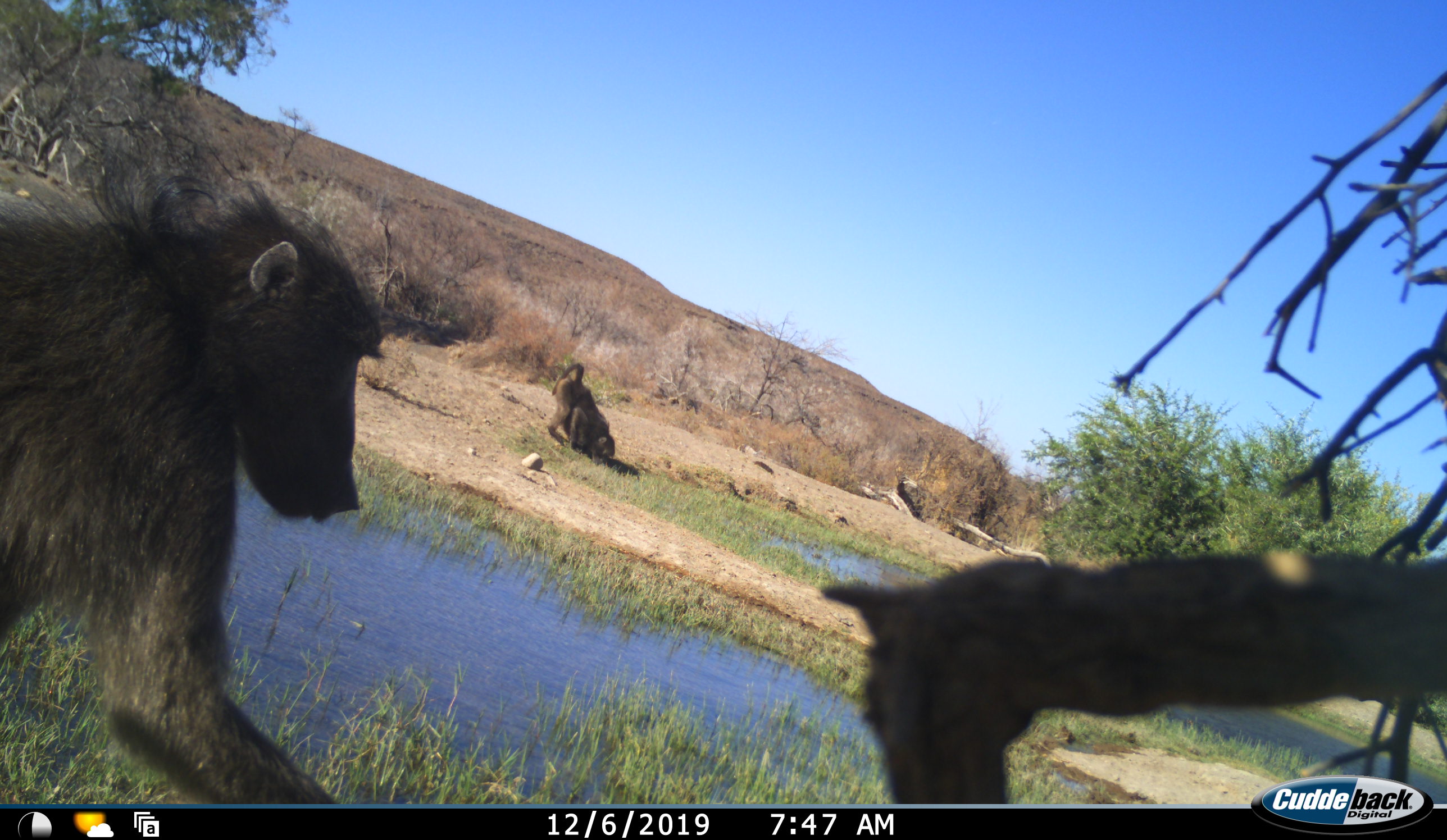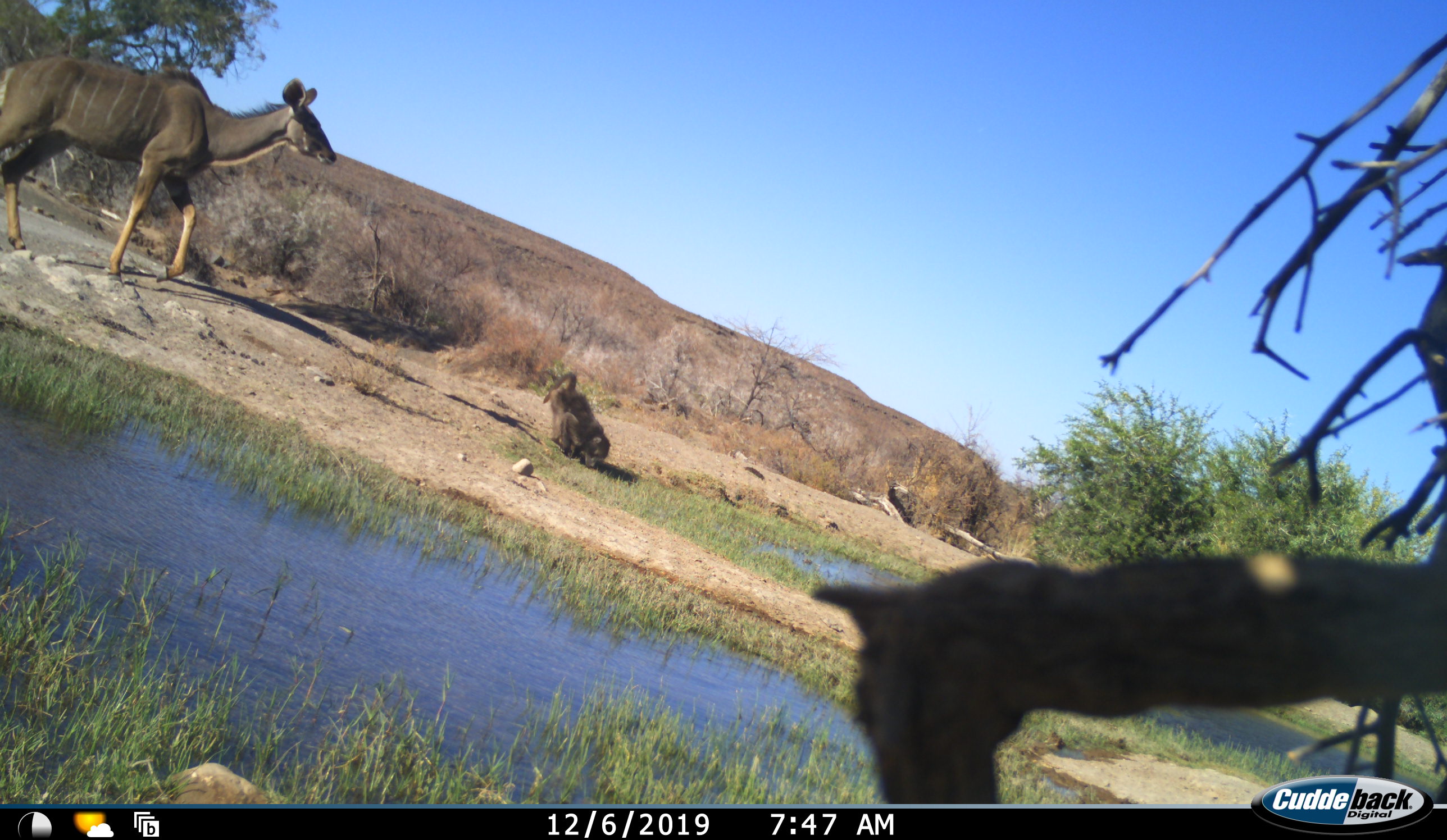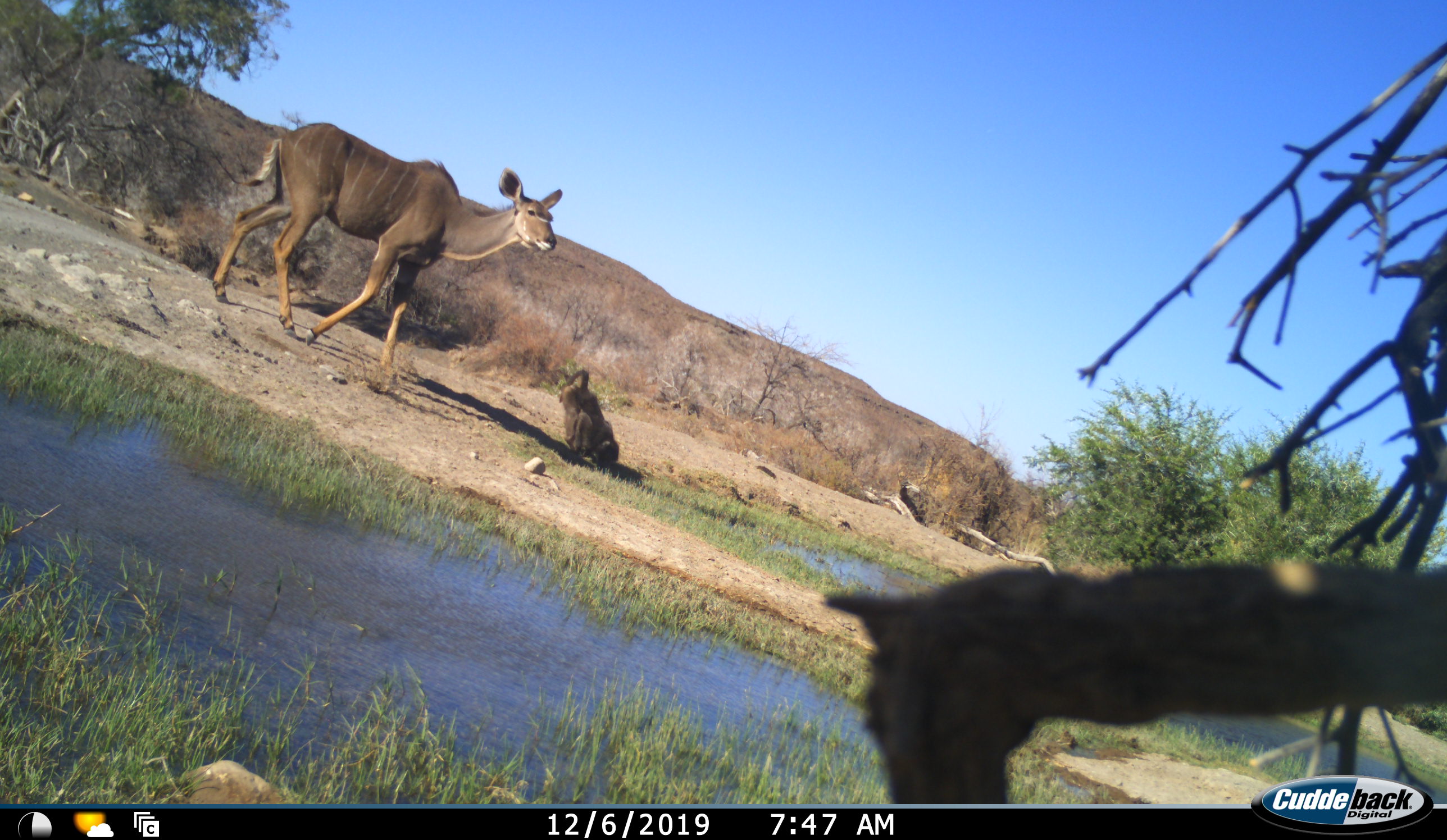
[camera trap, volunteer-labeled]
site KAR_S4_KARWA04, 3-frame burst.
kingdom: Animalia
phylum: Chordata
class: Mammalia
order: Primates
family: Cercopithecidae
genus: Papio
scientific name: Papio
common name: baboon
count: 2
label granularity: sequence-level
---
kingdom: Animalia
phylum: Chordata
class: Mammalia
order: Artiodactyla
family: Bovidae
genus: Tragelaphus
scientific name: Tragelaphus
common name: kudu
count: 1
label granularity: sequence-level